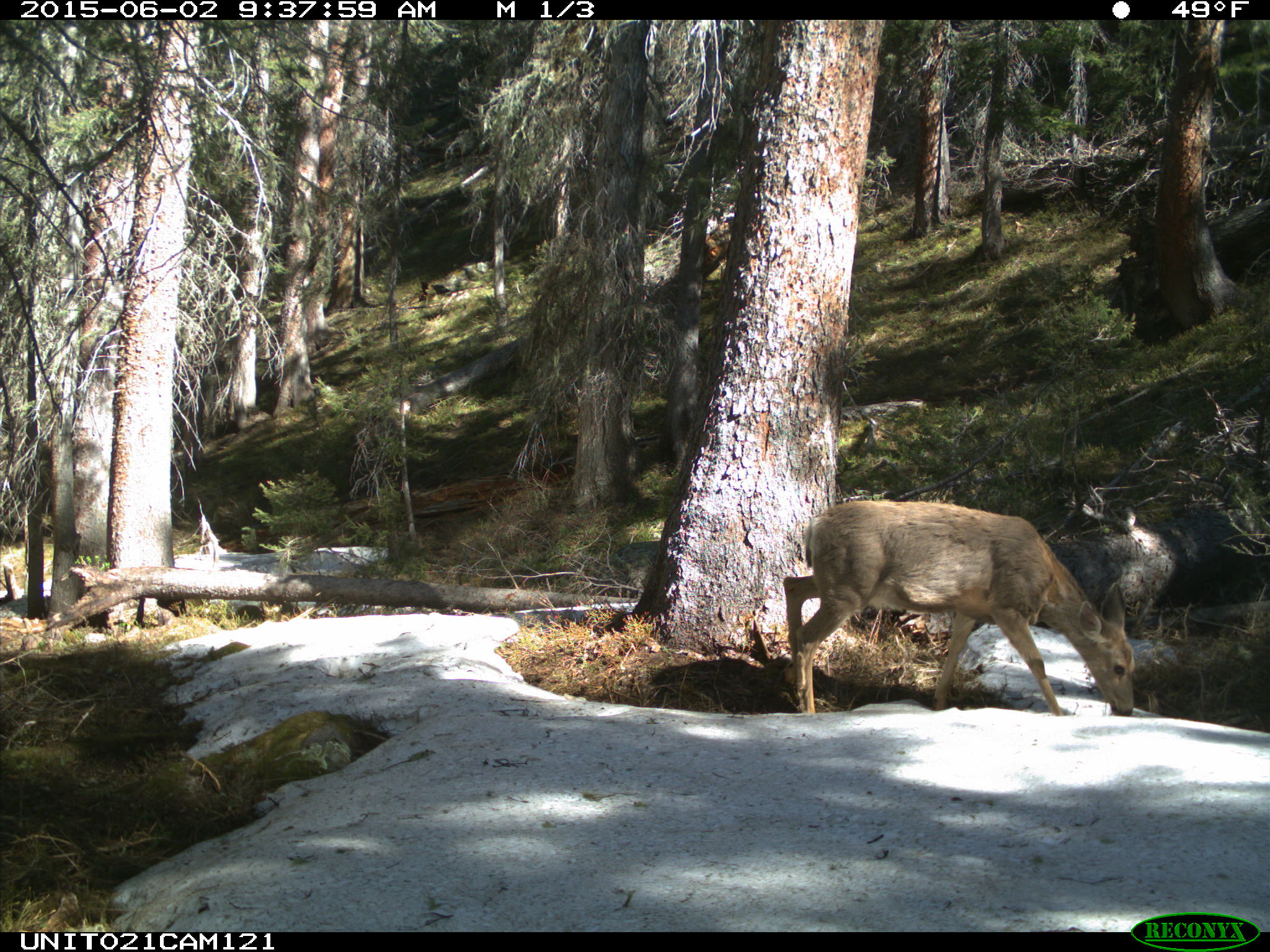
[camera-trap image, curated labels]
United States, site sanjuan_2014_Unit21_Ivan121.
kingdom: Animalia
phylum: Chordata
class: Mammalia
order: Artiodactyla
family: Cervidae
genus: Odocoileus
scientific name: Odocoileus hemionus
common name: mule deer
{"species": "Odocoileus hemionus (mule deer)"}